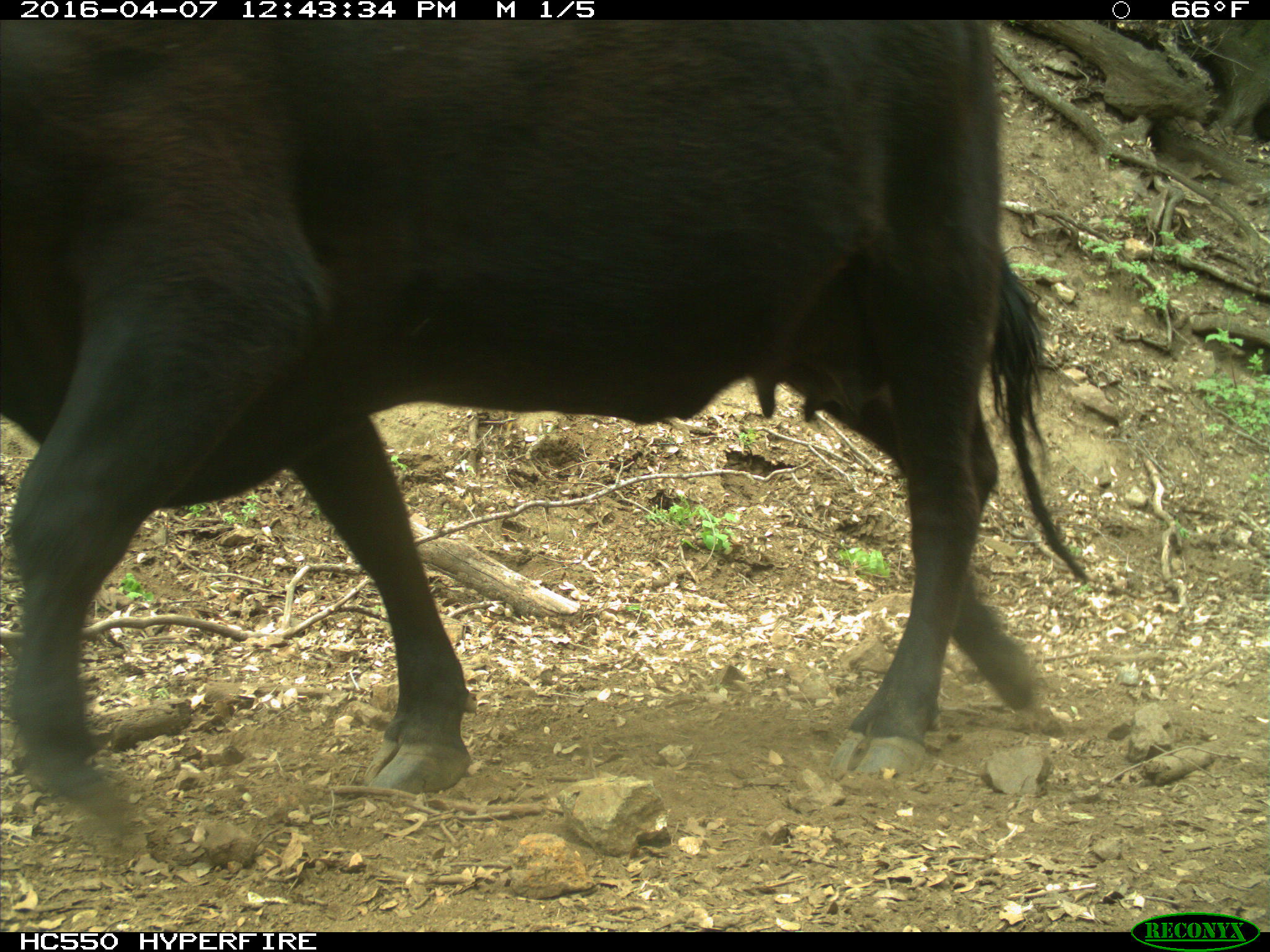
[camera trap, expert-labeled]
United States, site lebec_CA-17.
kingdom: Animalia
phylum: Chordata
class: Mammalia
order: Artiodactyla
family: Bovidae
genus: Bos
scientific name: Bos taurus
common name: domestic cow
Bos taurus (domestic cow).